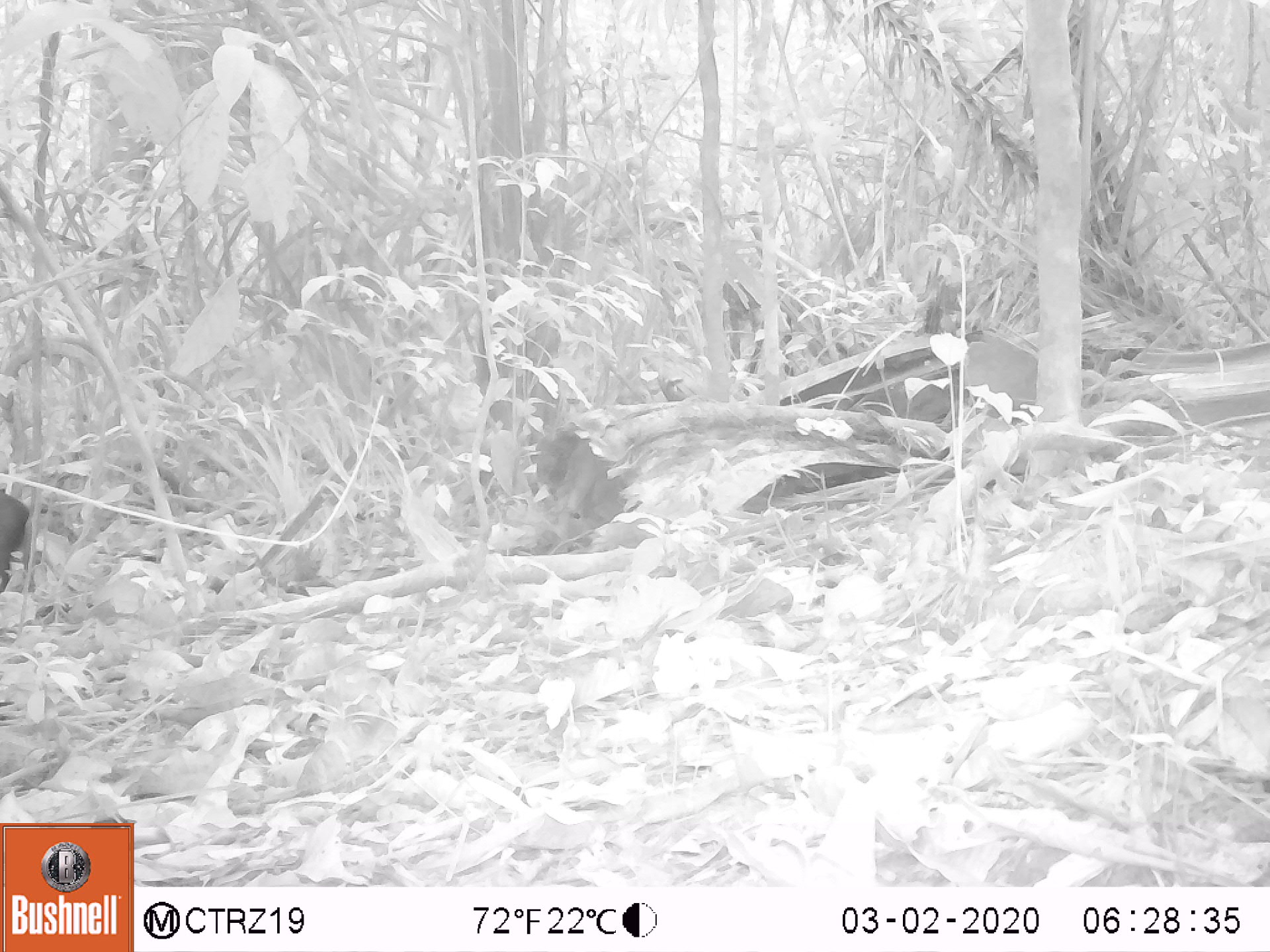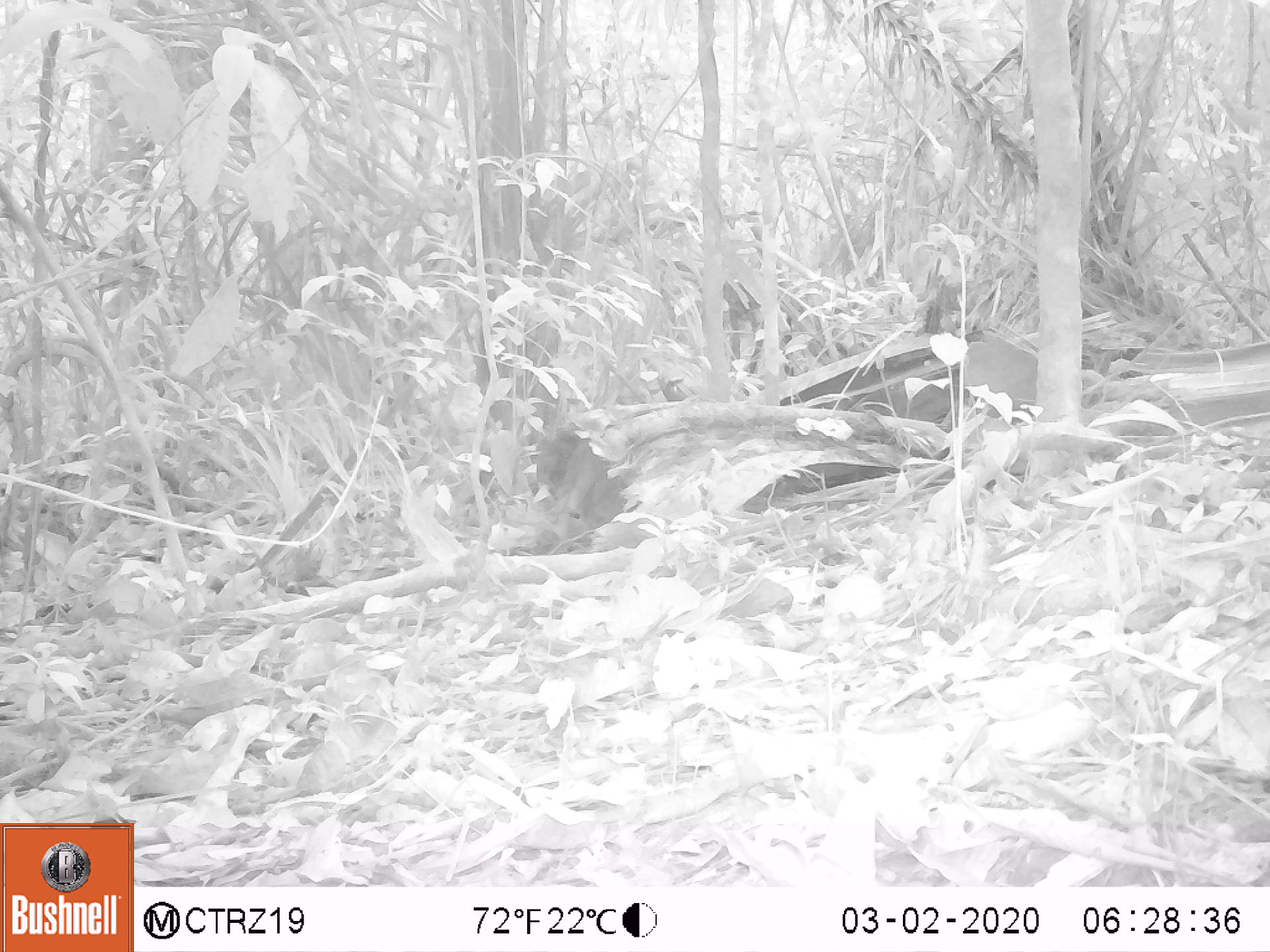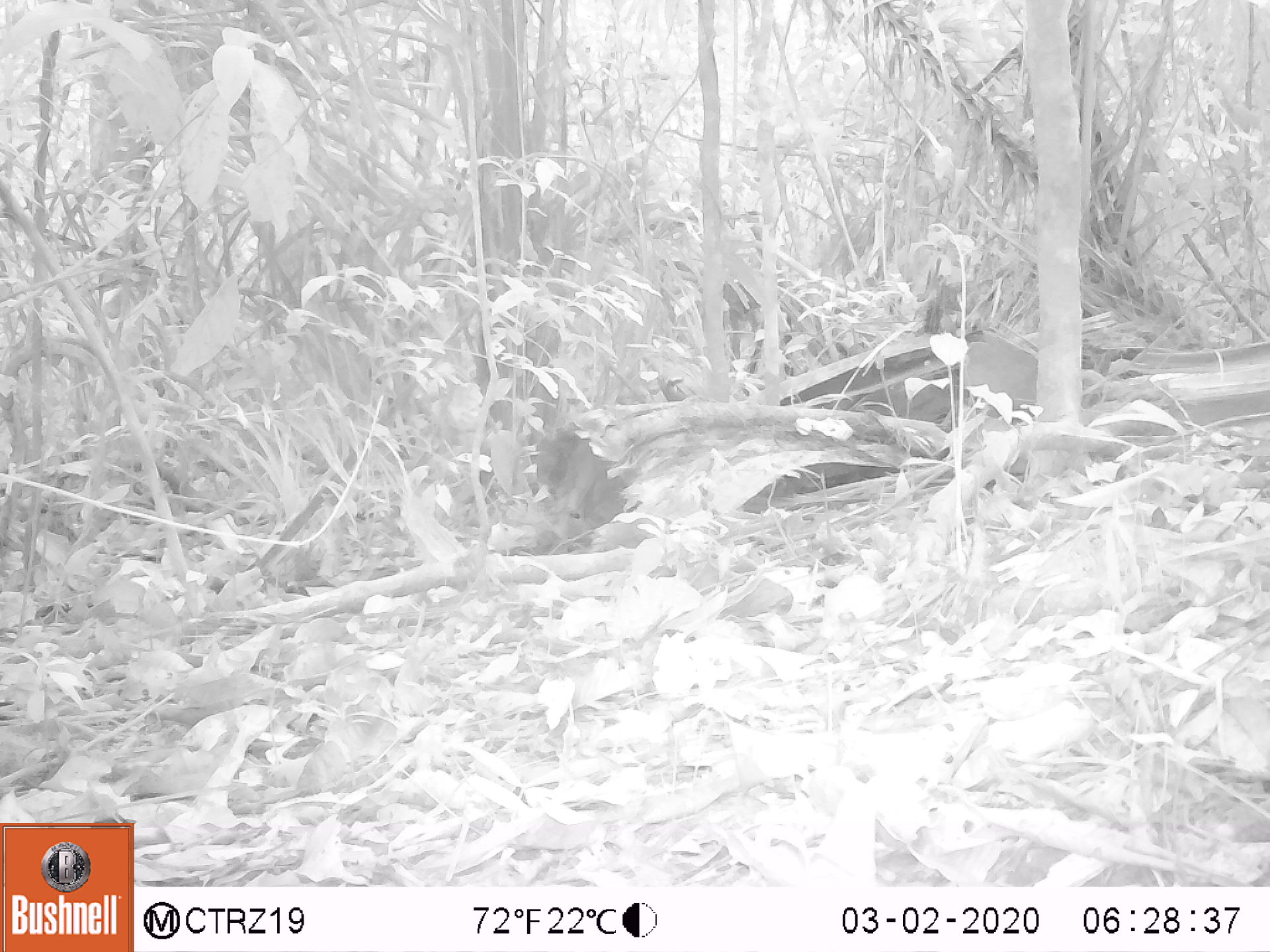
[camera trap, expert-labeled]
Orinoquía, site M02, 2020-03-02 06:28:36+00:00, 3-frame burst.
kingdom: Animalia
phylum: Chordata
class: Mammalia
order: Rodentia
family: Dasyproctidae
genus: Dasyprocta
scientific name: Dasyprocta fuliginosa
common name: black agouti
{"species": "black agouti (Dasyprocta fuliginosa)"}